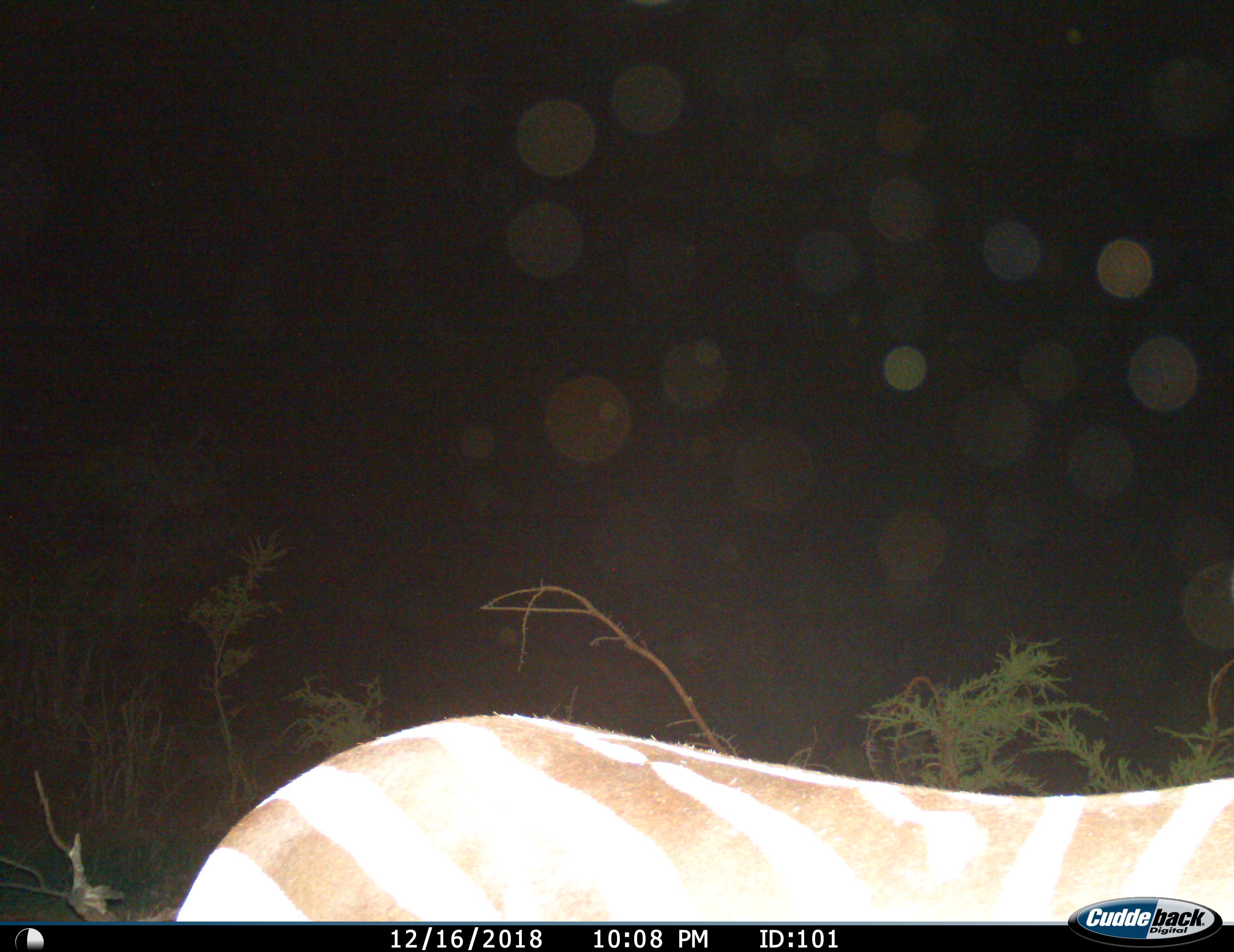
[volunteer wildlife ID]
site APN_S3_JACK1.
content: unidentified animal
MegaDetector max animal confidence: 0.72